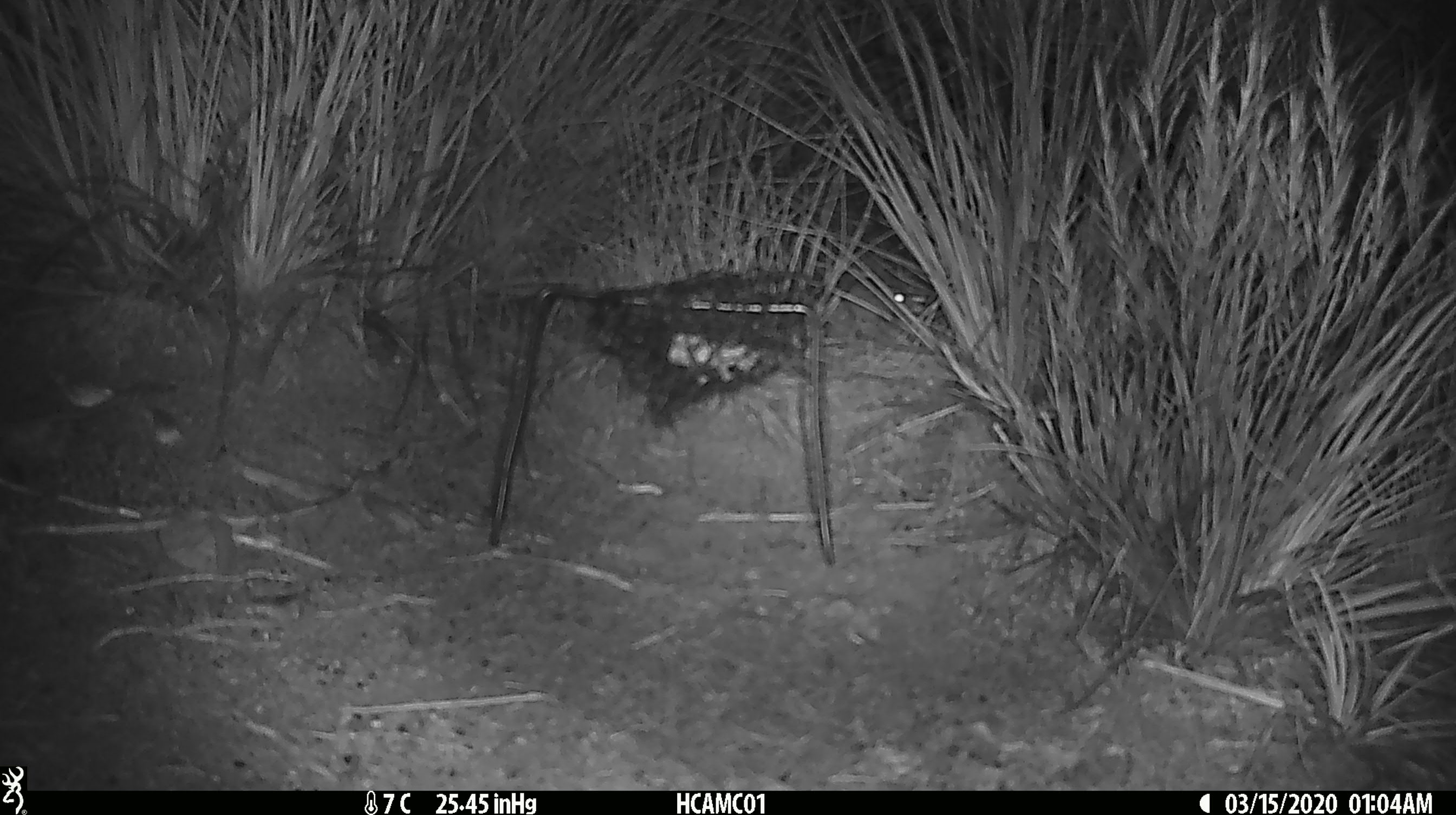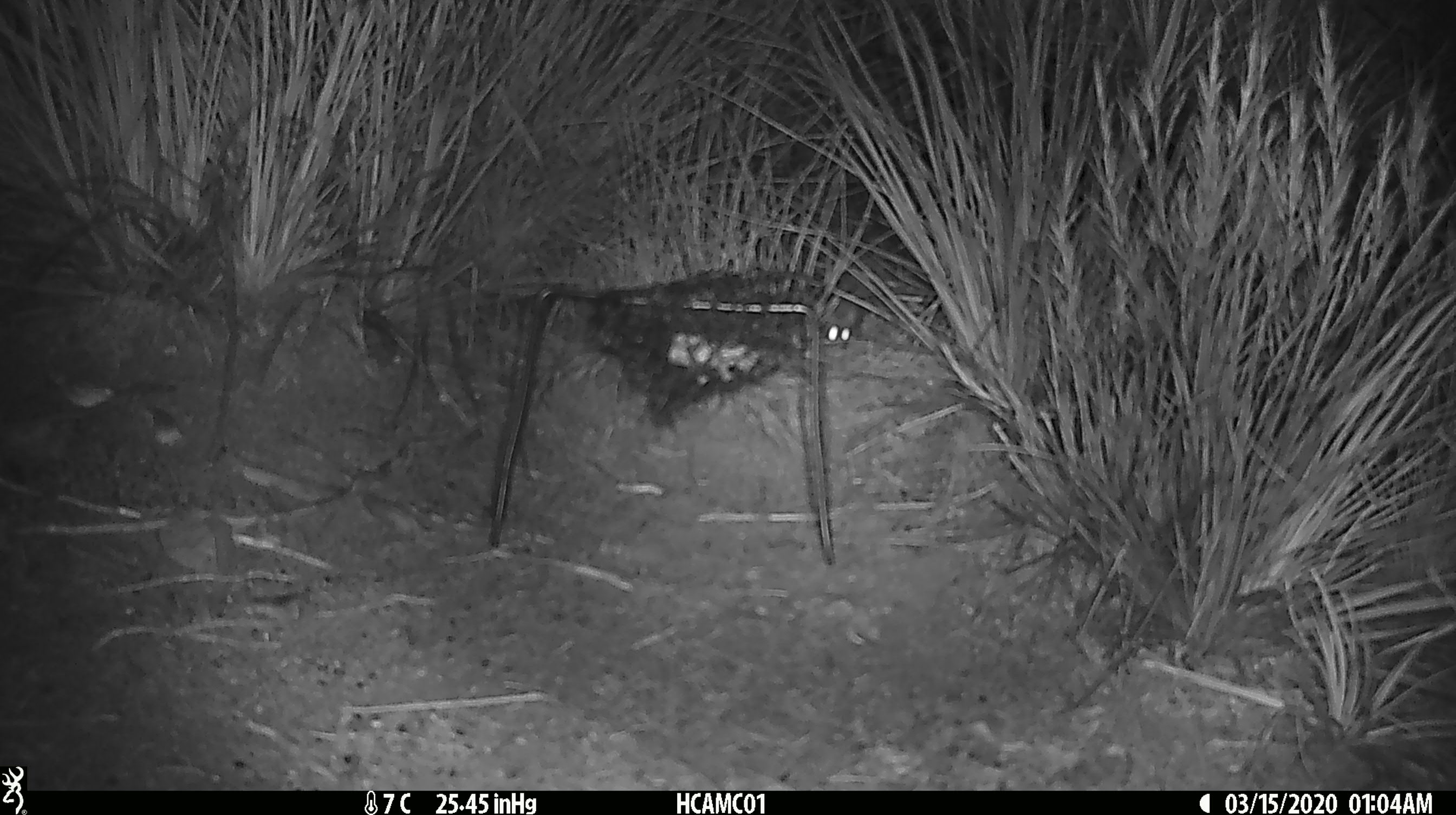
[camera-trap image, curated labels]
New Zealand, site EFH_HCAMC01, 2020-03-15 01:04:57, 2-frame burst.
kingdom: Animalia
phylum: Chordata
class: Mammalia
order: Rodentia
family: Muridae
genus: Mus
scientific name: Mus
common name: mouse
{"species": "mouse (Mus)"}